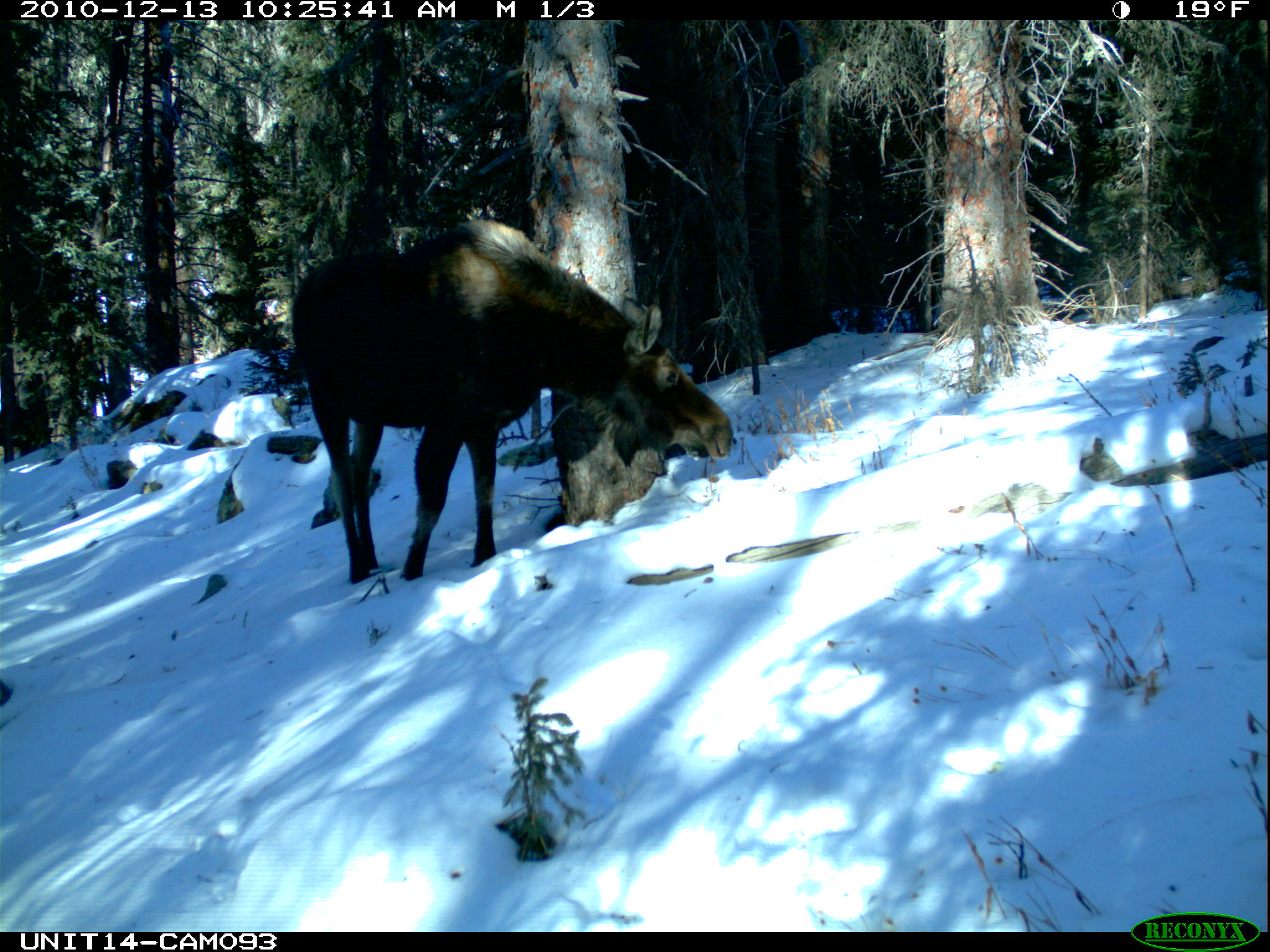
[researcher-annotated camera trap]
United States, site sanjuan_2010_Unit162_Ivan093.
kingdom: Animalia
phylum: Chordata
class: Mammalia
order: Artiodactyla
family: Cervidae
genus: Alces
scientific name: Alces alces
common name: moose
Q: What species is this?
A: Alces alces (moose).